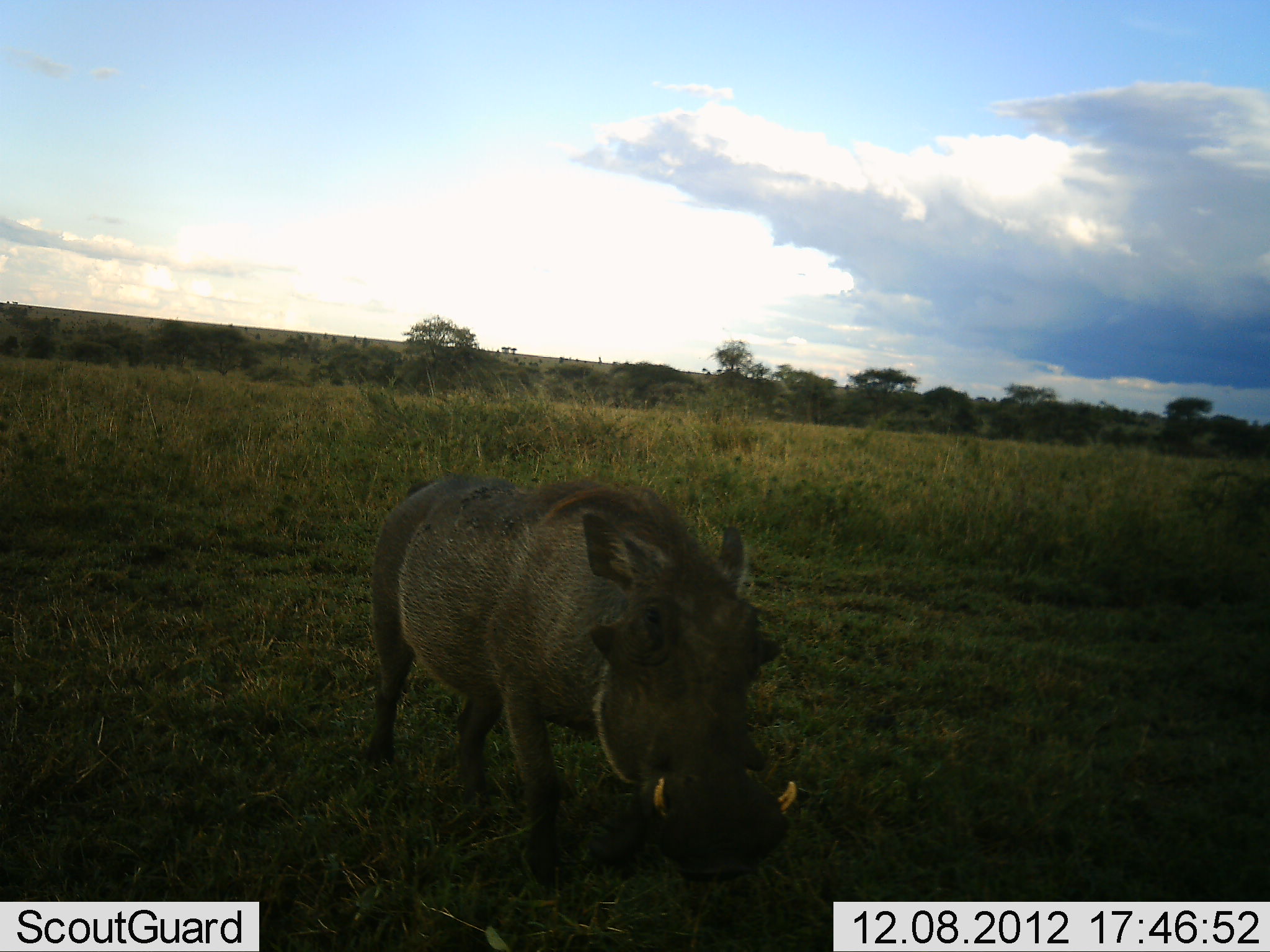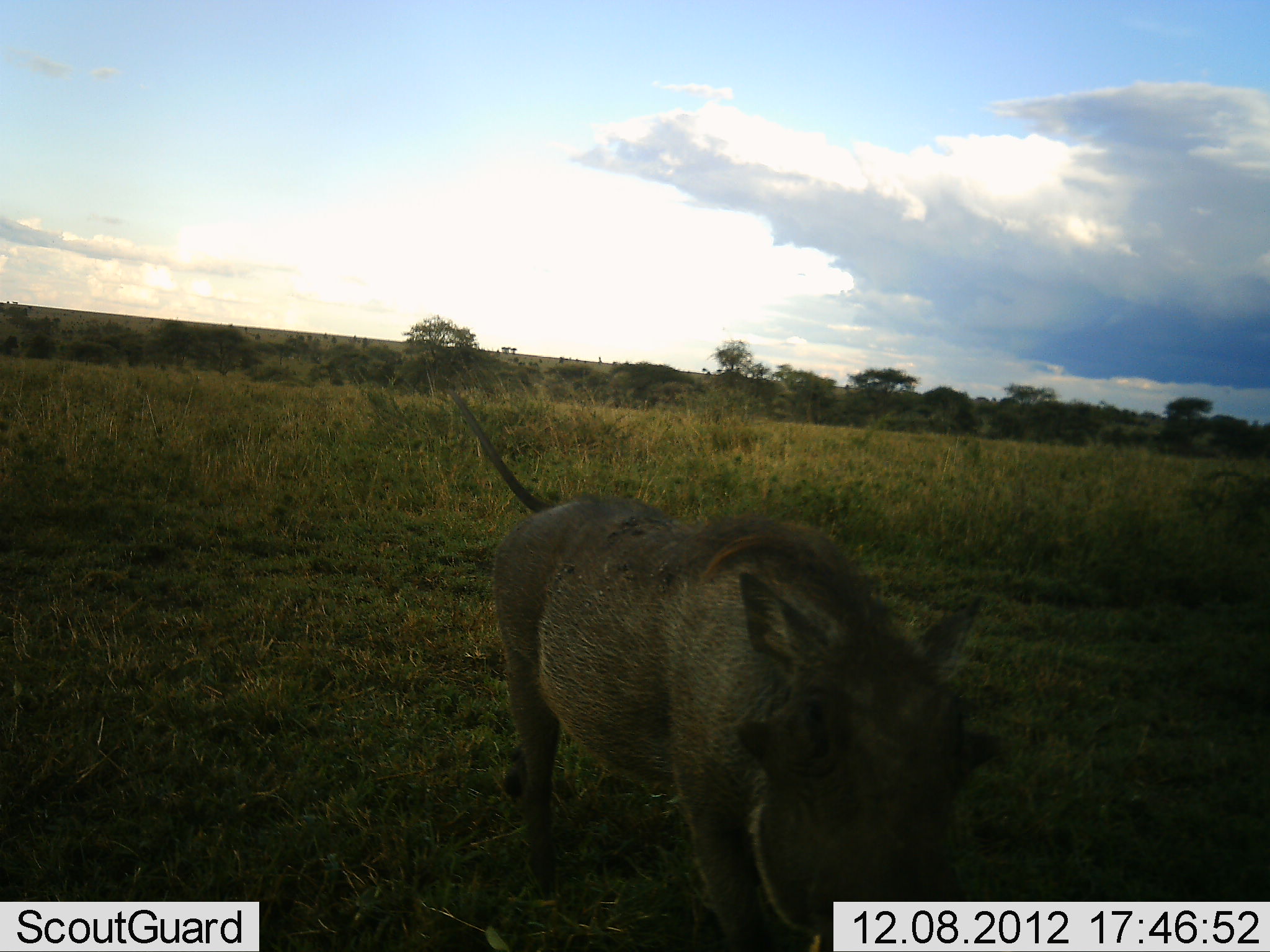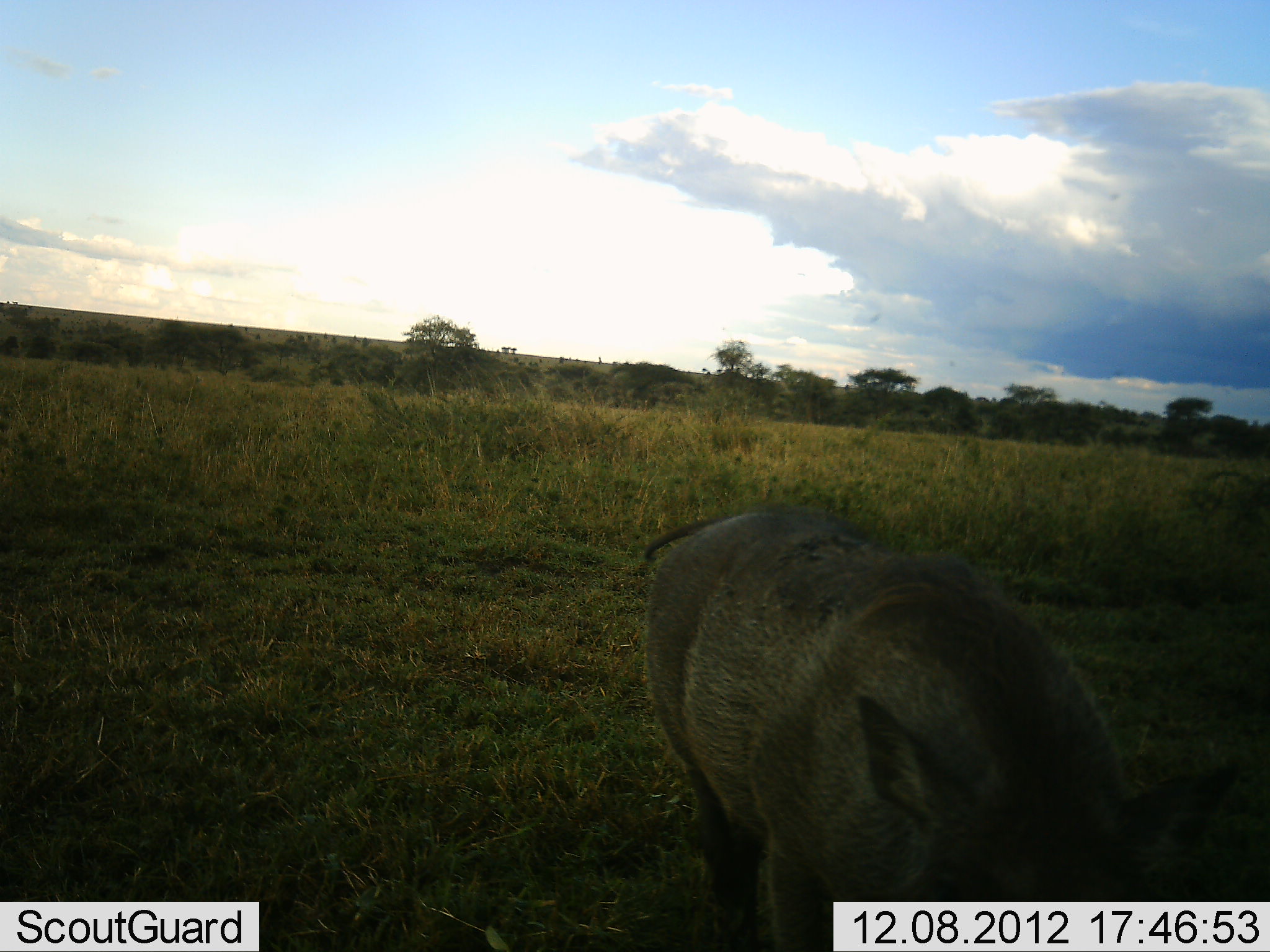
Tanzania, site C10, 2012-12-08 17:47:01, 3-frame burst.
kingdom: Animalia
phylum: Chordata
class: Mammalia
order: Artiodactyla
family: Suidae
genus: Phacochoerus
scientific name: Phacochoerus africanus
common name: warthog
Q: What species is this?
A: Warthog (Phacochoerus africanus).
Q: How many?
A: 1.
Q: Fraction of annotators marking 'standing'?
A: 6%.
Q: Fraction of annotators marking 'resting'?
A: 0%.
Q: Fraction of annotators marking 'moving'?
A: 94%.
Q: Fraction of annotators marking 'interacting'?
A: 0%.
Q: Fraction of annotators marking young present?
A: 0%.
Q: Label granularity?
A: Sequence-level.